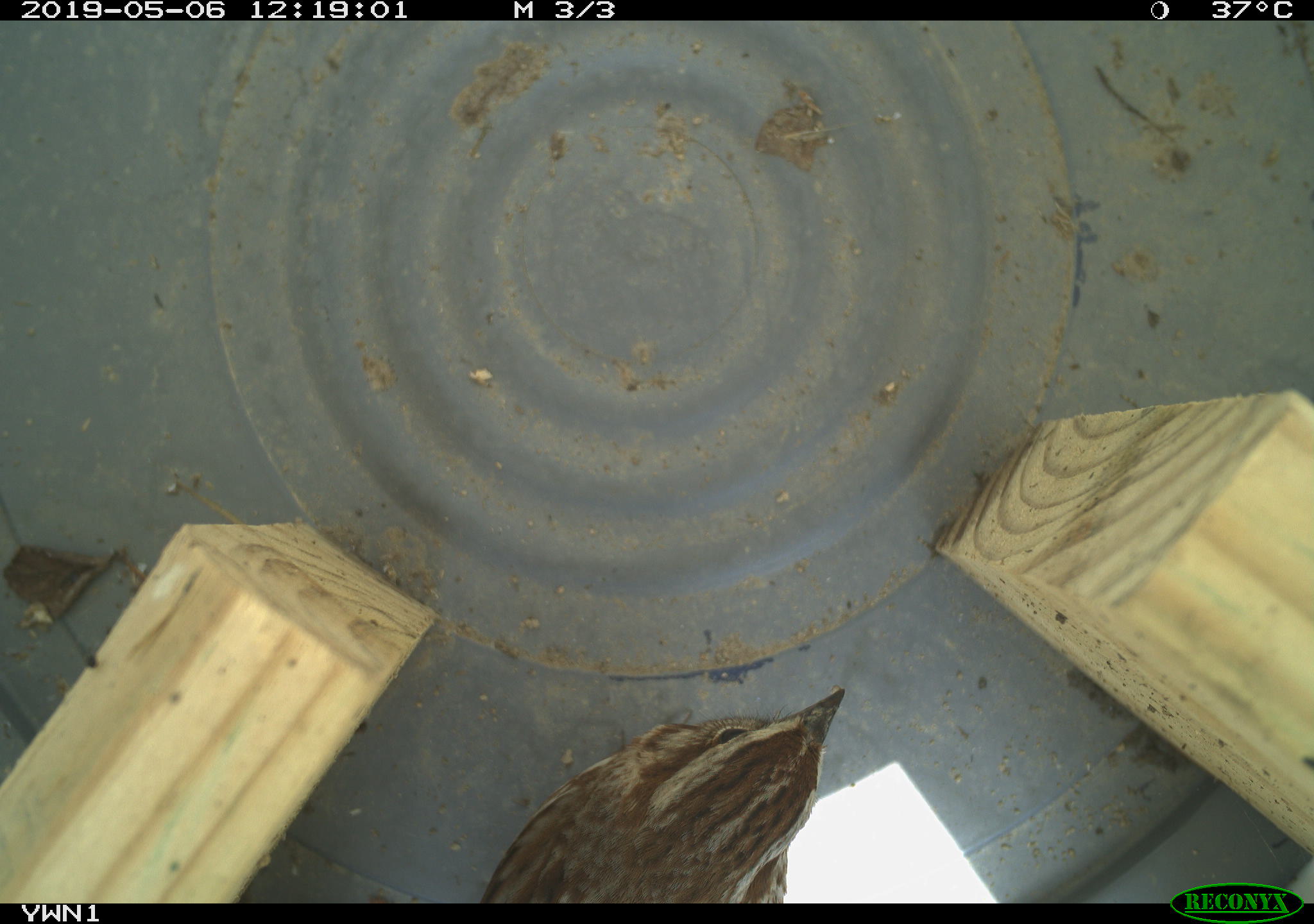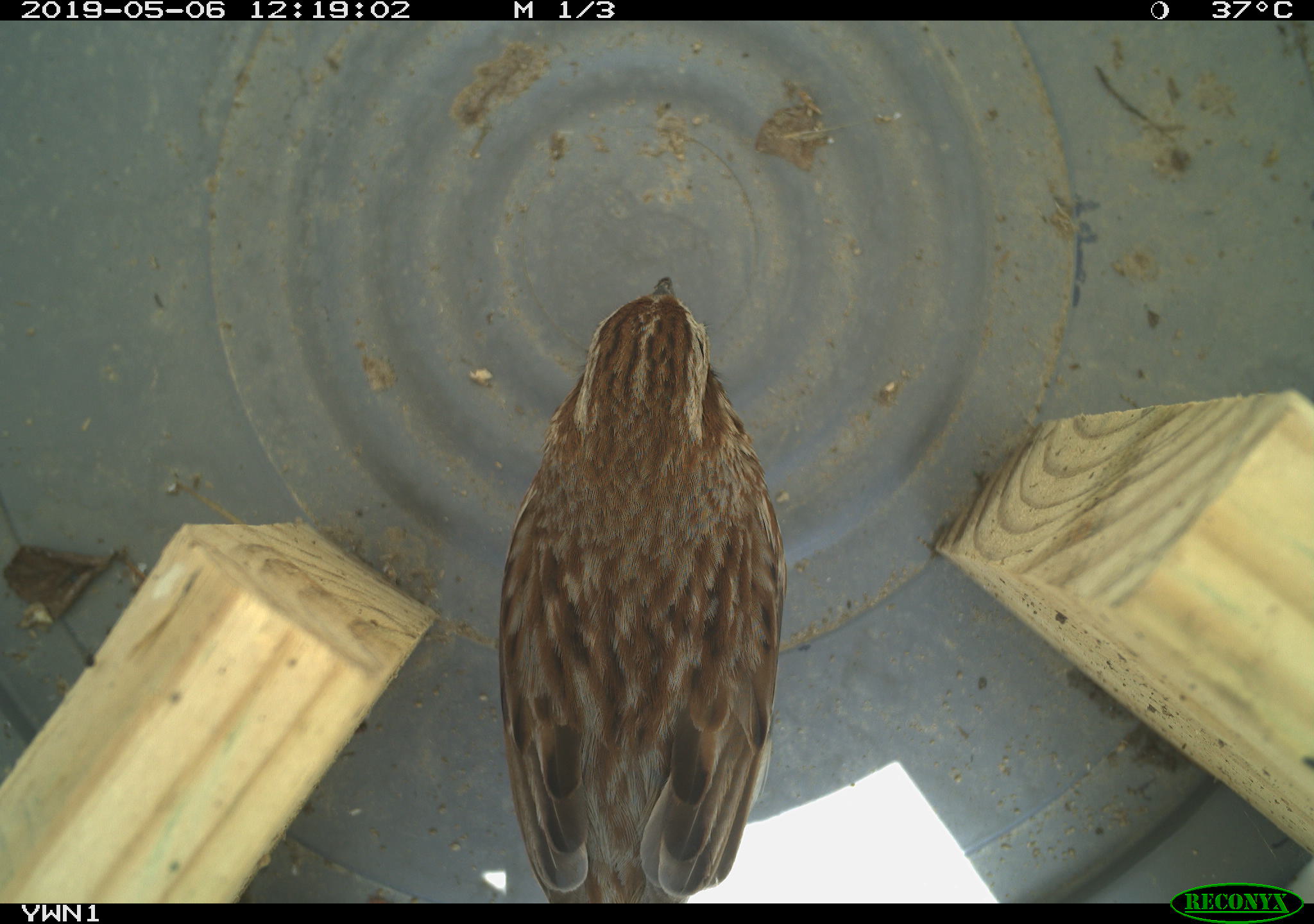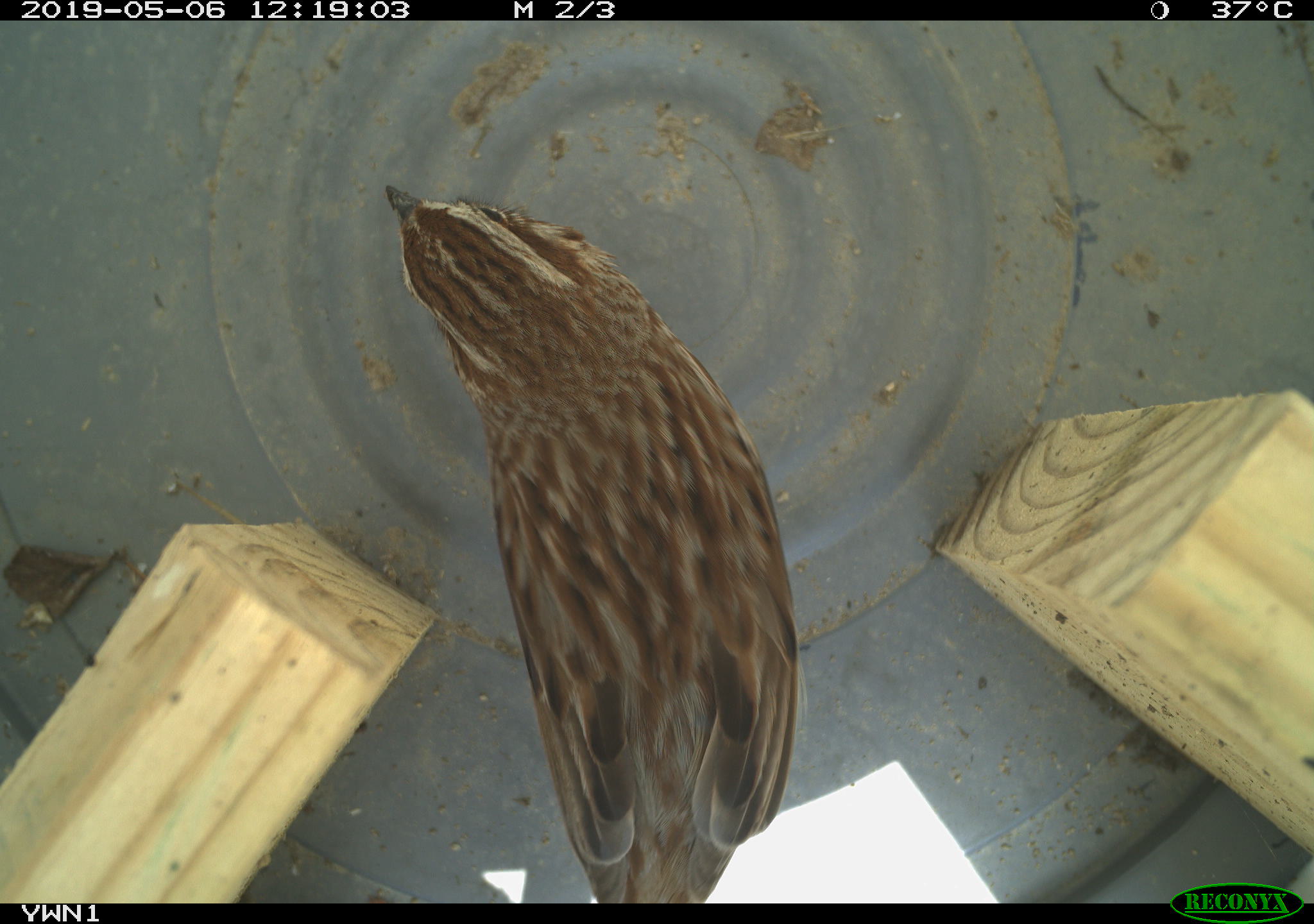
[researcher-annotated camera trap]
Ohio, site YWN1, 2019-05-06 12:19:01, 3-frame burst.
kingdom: Animalia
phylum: Chordata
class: Aves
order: Passeriformes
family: Passerellidae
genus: Melospiza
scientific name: Melospiza melodia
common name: song sparrow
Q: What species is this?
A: Song sparrow (Melospiza melodia).